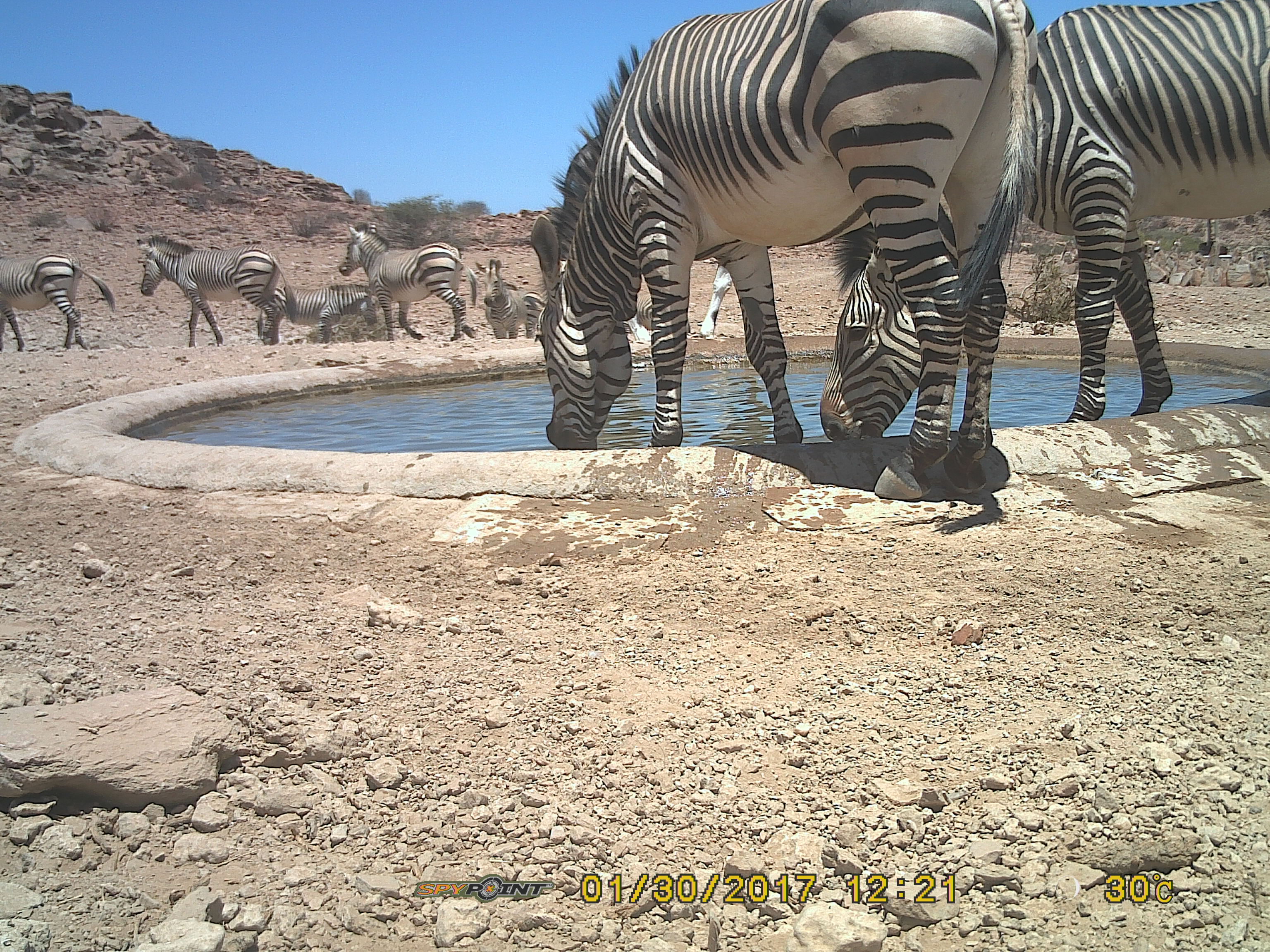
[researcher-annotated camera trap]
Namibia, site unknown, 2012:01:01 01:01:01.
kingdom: Animalia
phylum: Chordata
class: Mammalia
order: Perissodactyla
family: Equidae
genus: Equus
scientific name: Equus zebra hartmannae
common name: hartmann's mountain zebra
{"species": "Equus zebra hartmannae (hartmann's mountain zebra)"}